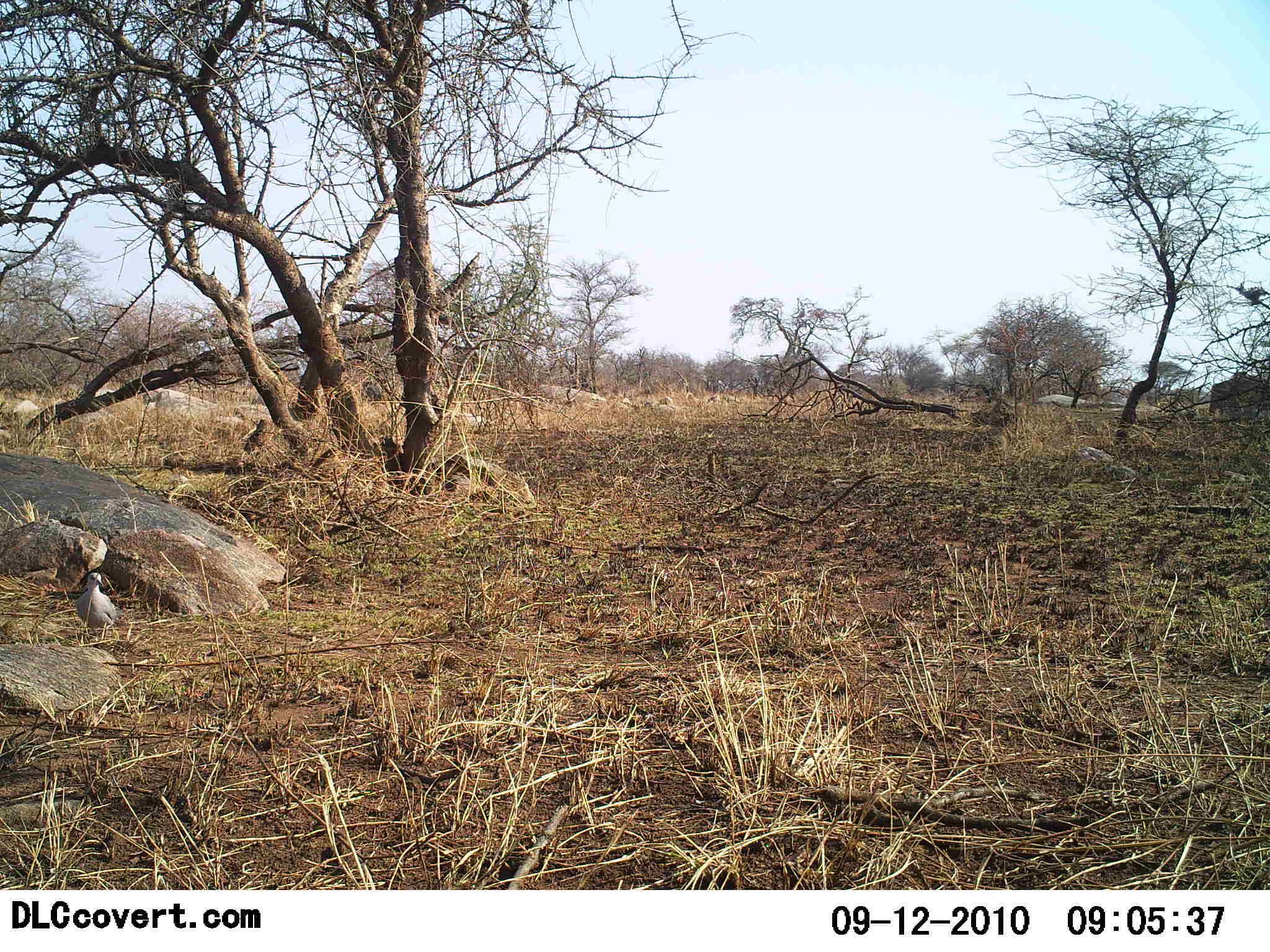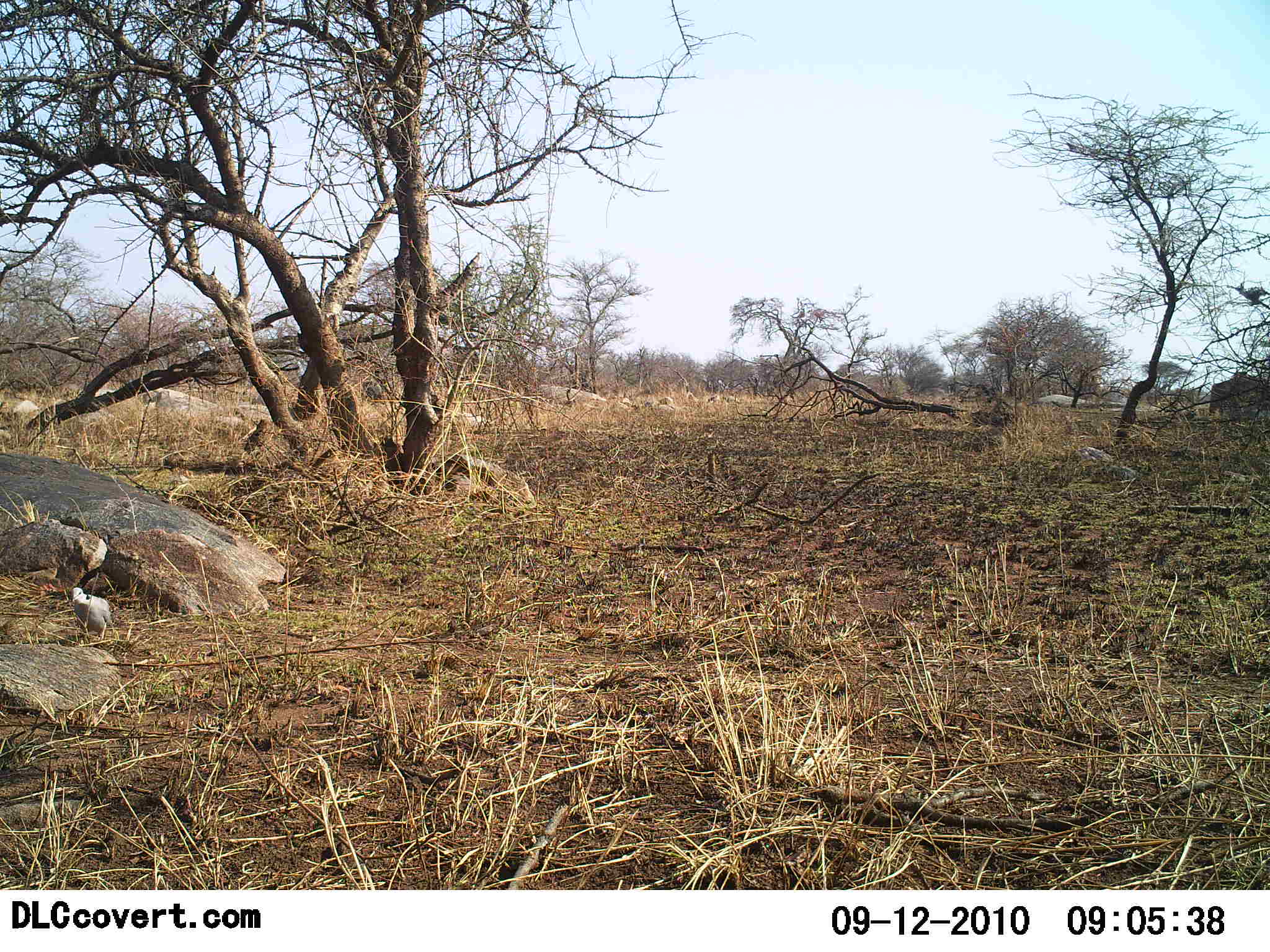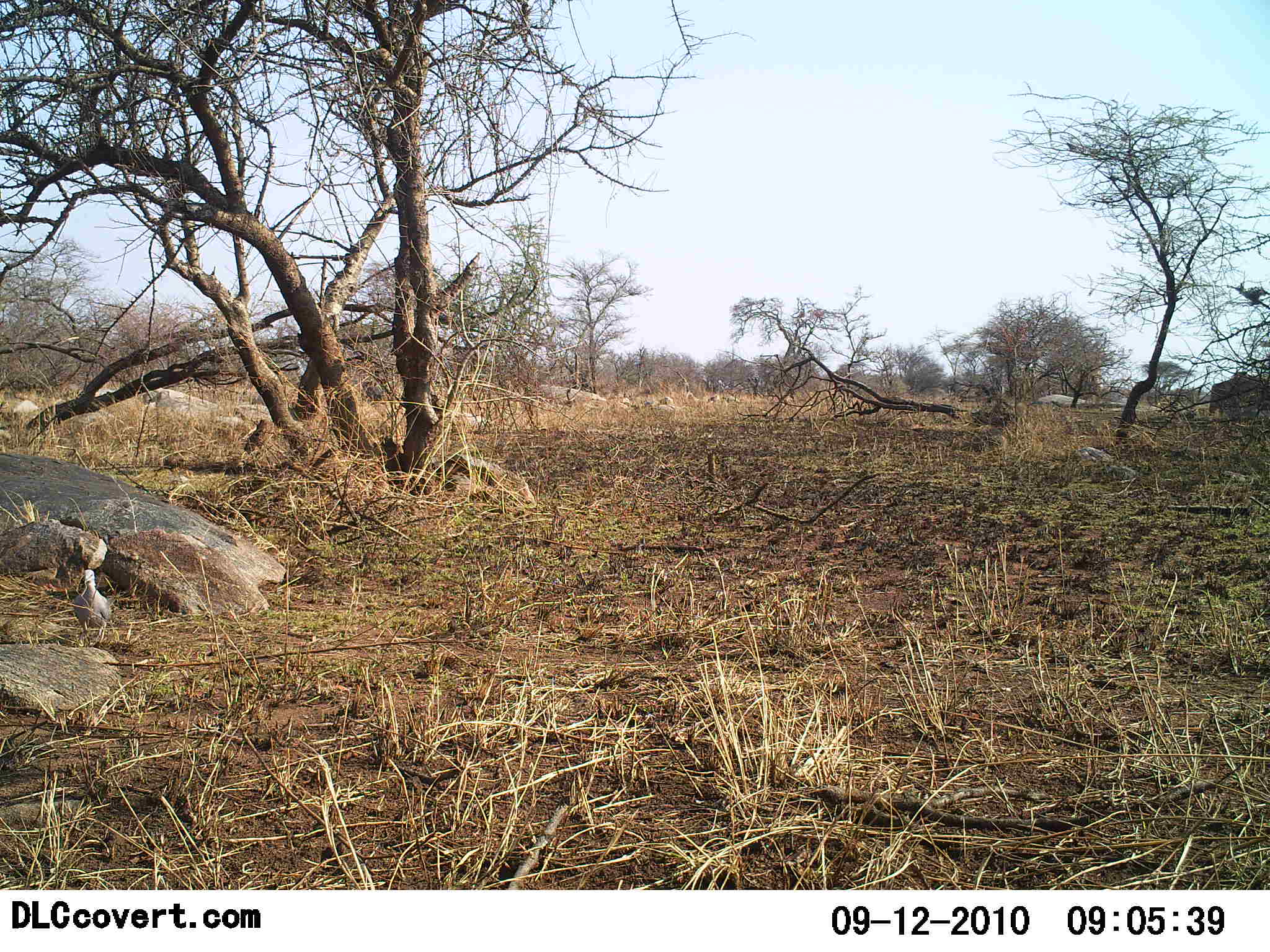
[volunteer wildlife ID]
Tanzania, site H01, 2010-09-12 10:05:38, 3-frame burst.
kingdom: Animalia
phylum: Chordata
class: Aves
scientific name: Aves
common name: bird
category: otherbird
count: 1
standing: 92%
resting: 0%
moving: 8%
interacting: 0%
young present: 0%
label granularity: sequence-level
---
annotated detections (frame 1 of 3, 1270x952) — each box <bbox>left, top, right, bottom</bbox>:
animal: <bbox>75, 572, 120, 642</bbox>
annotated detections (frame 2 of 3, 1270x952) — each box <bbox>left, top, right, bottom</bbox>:
animal: <bbox>70, 586, 112, 644</bbox>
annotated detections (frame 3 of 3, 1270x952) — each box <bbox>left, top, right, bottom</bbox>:
animal: <bbox>73, 569, 112, 647</bbox>